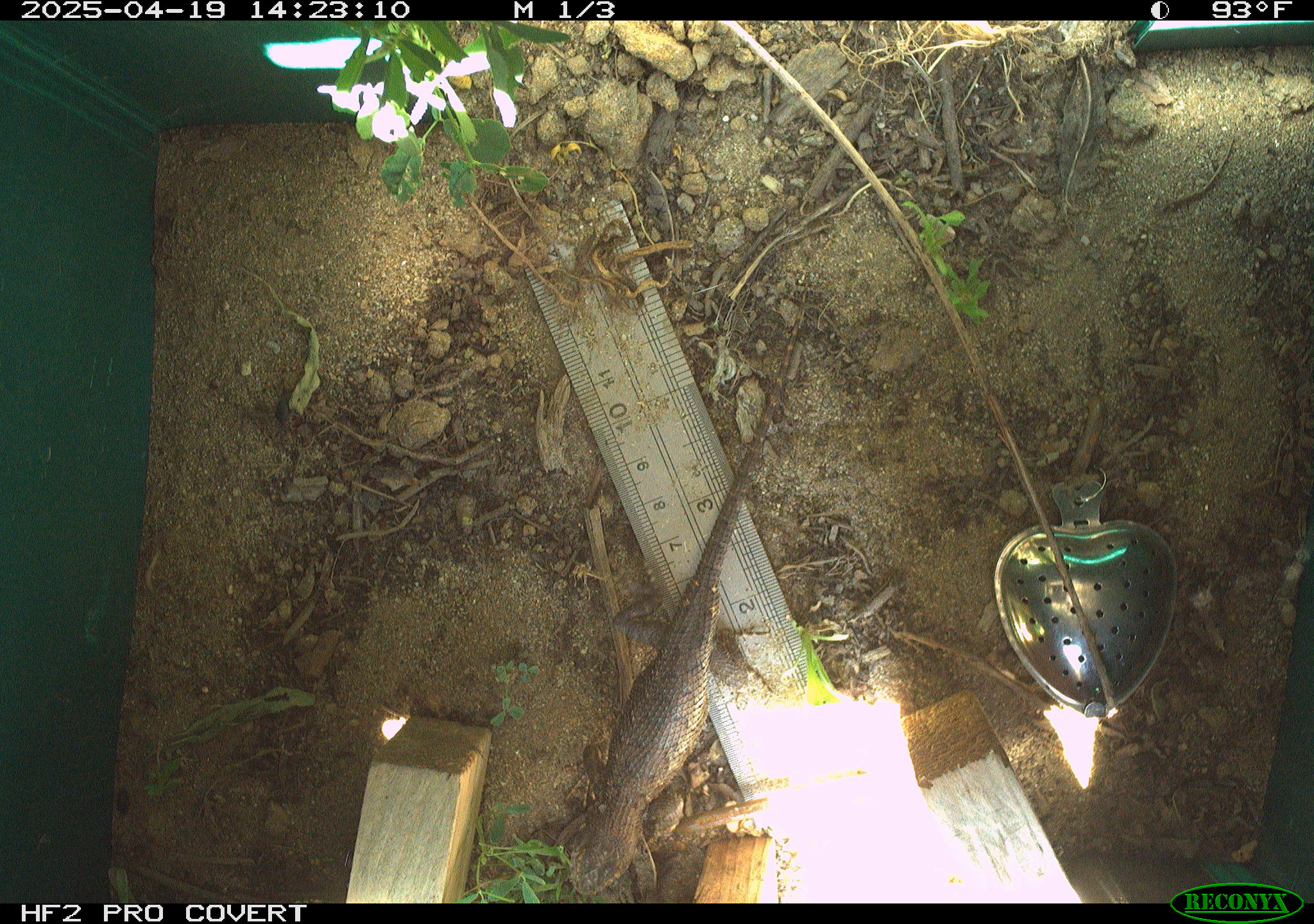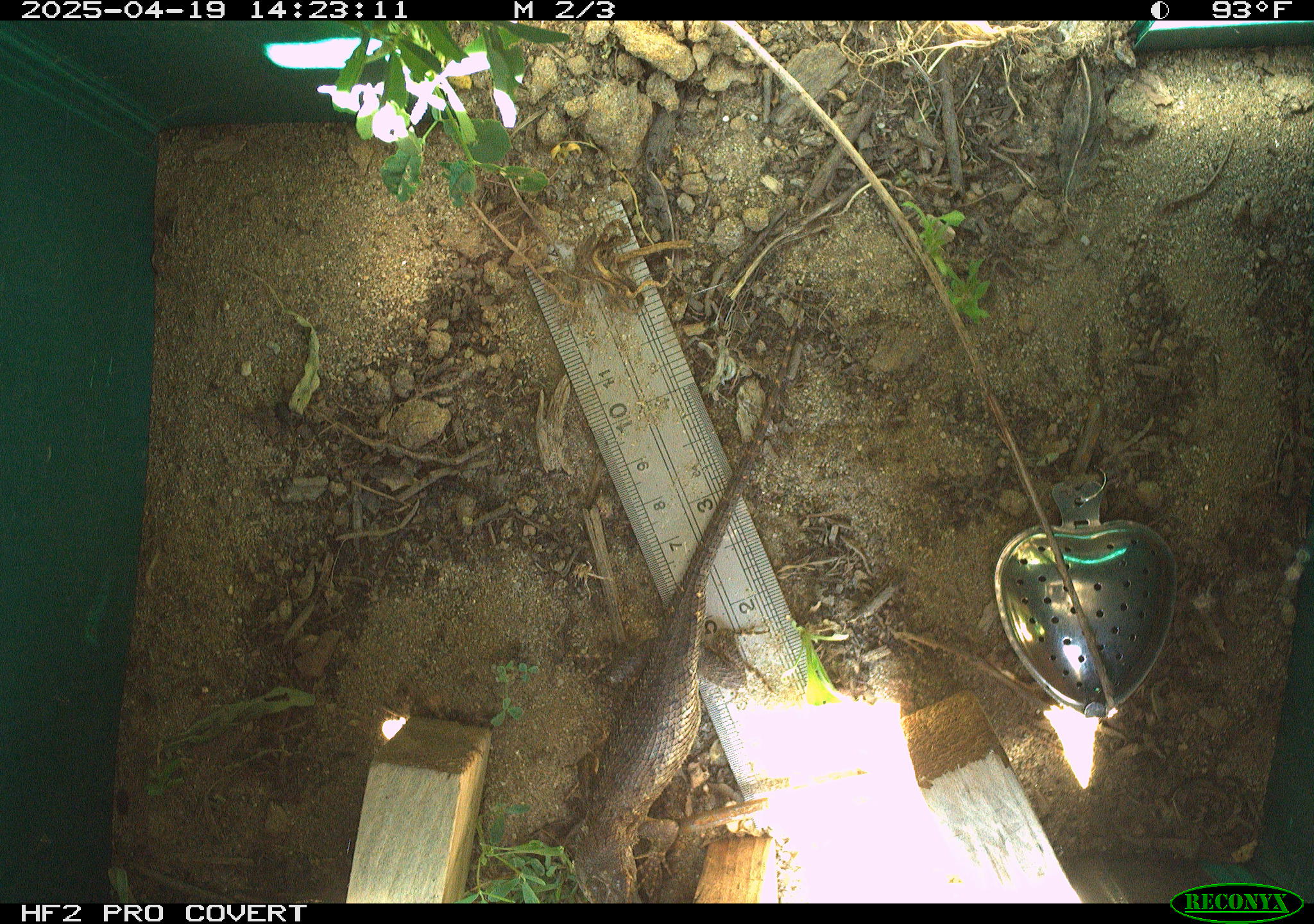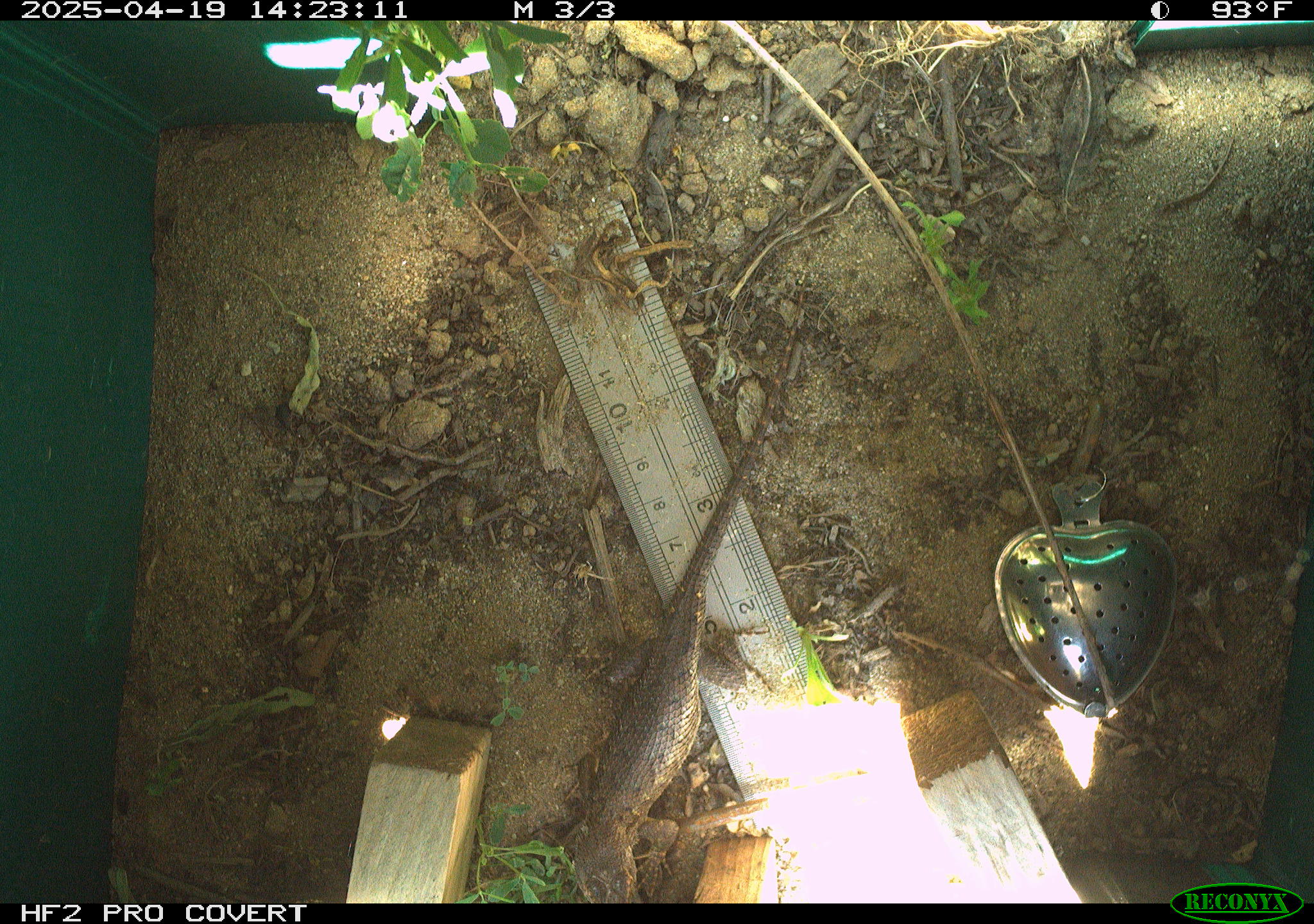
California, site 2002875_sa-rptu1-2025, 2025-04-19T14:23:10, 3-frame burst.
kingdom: Animalia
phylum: Chordata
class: Reptilia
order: Squamata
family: Phrynosomatidae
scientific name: Phrynosomatidae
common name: north american spiny lizards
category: sceloporus/uta species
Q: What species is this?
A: Sceloporus/uta species (north american spiny lizards) (Phrynosomatidae).